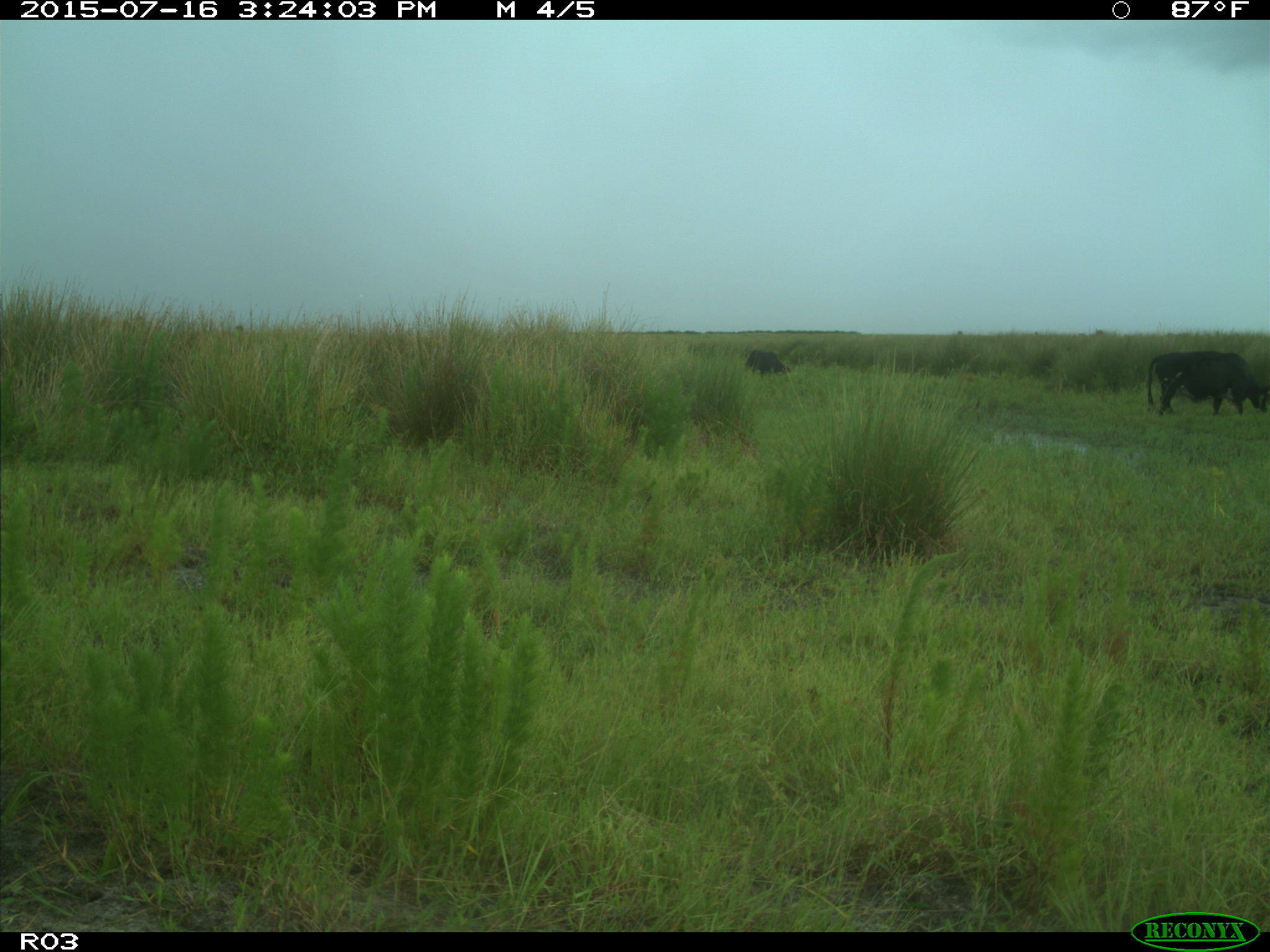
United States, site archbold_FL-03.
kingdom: Animalia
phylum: Chordata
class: Mammalia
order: Artiodactyla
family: Bovidae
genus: Bos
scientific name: Bos taurus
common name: domestic cow